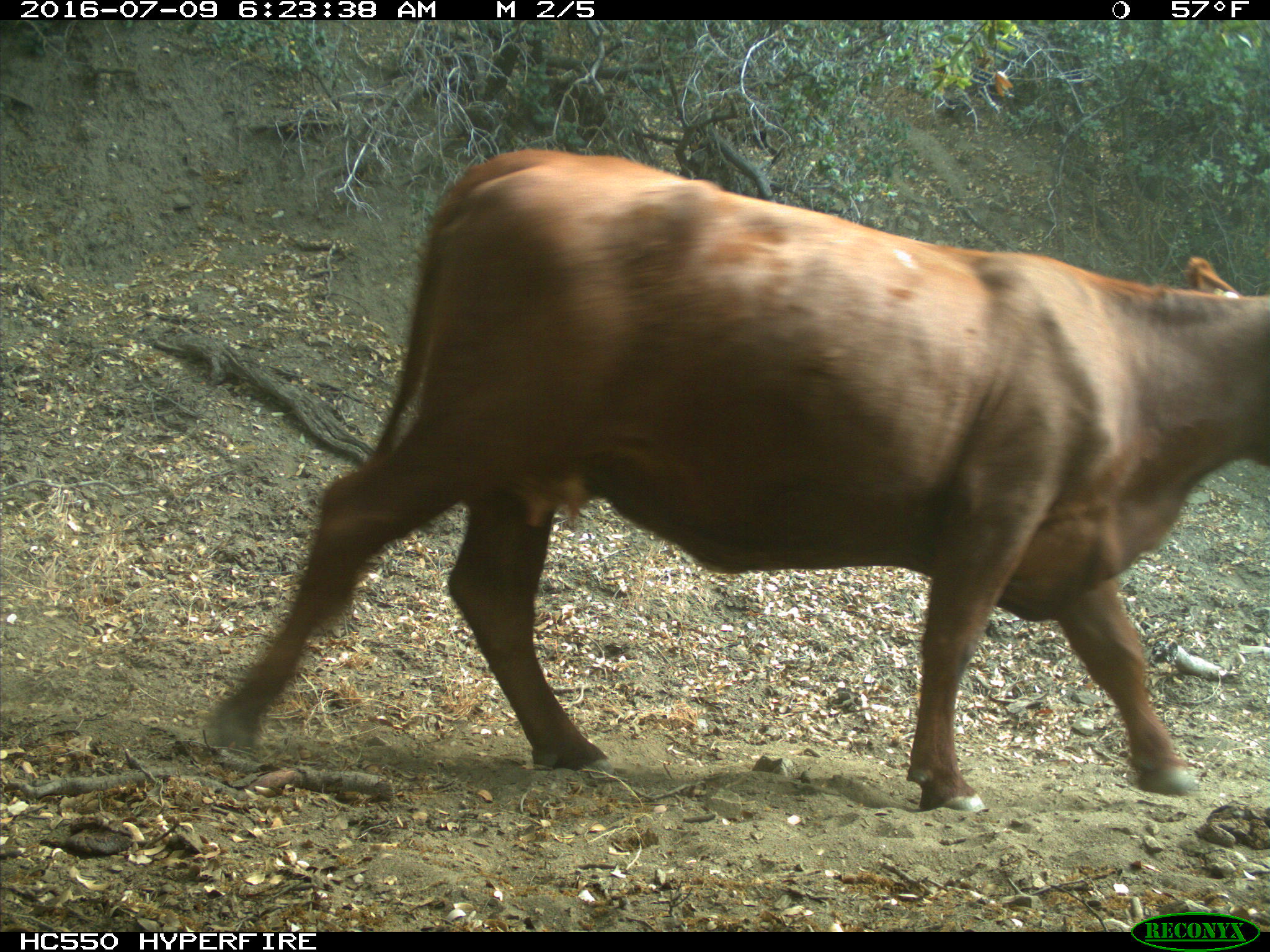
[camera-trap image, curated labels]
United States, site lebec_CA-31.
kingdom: Animalia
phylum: Chordata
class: Mammalia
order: Artiodactyla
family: Bovidae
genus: Bos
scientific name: Bos taurus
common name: domestic cow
Bos taurus (domestic cow).